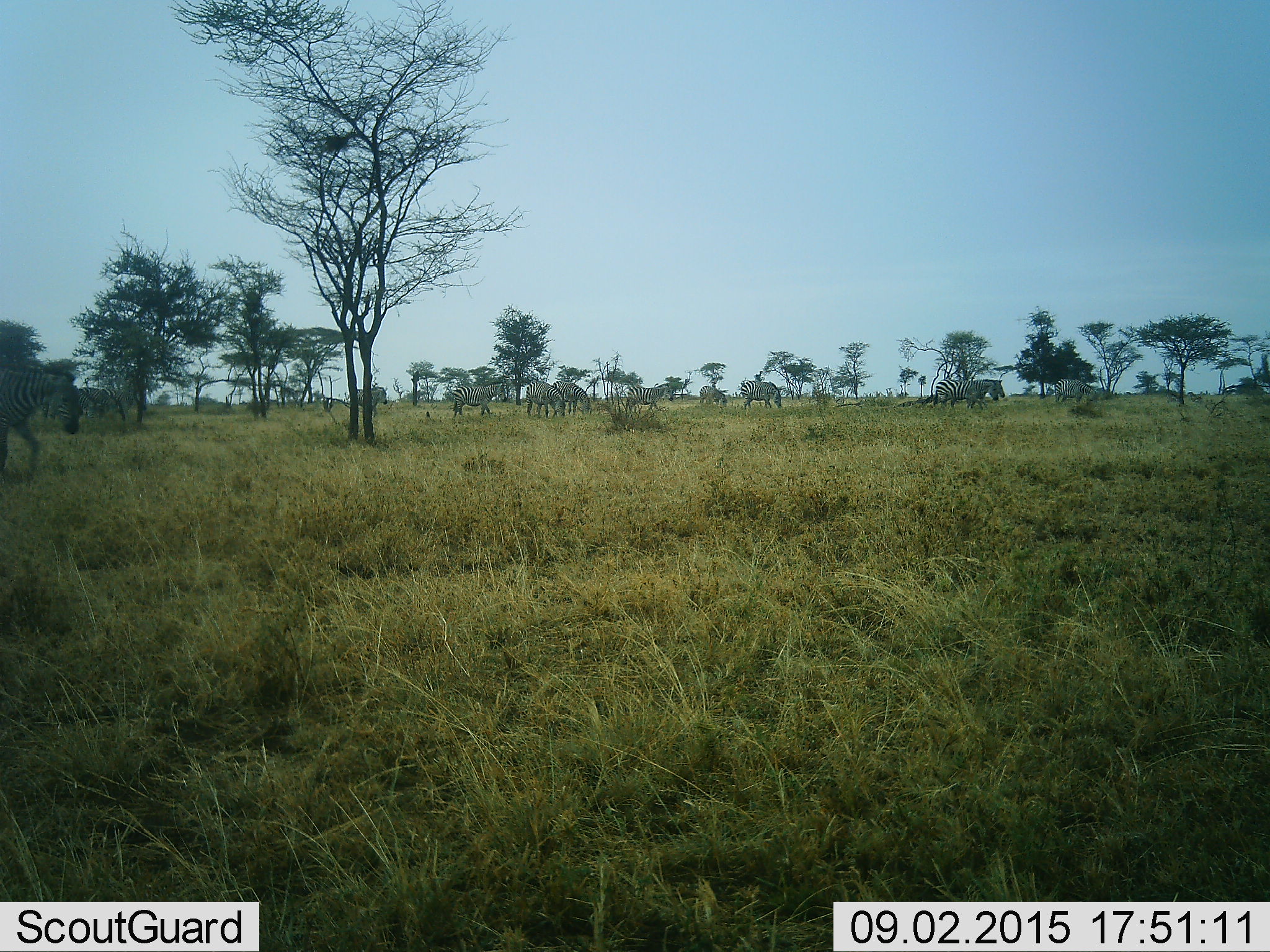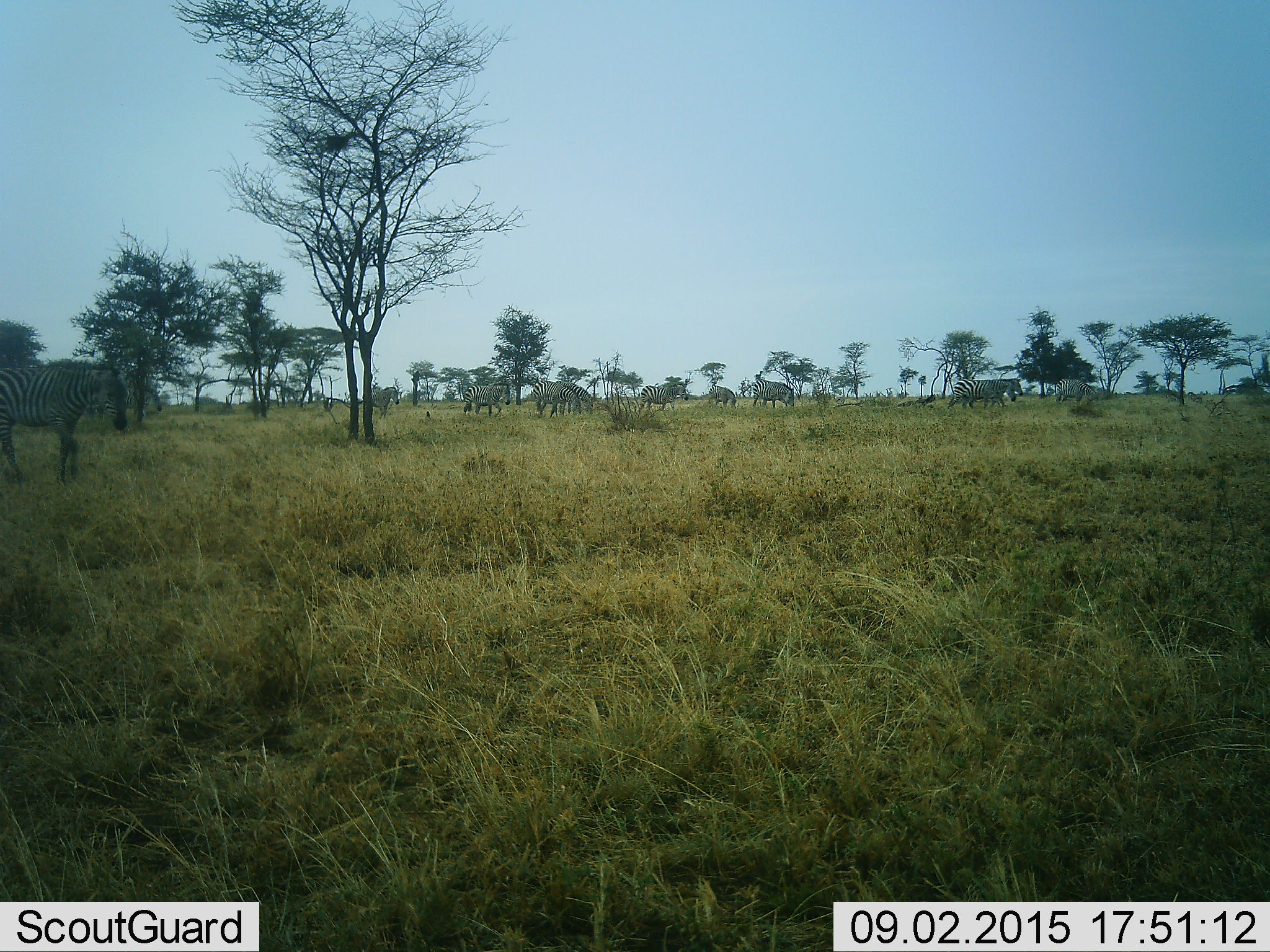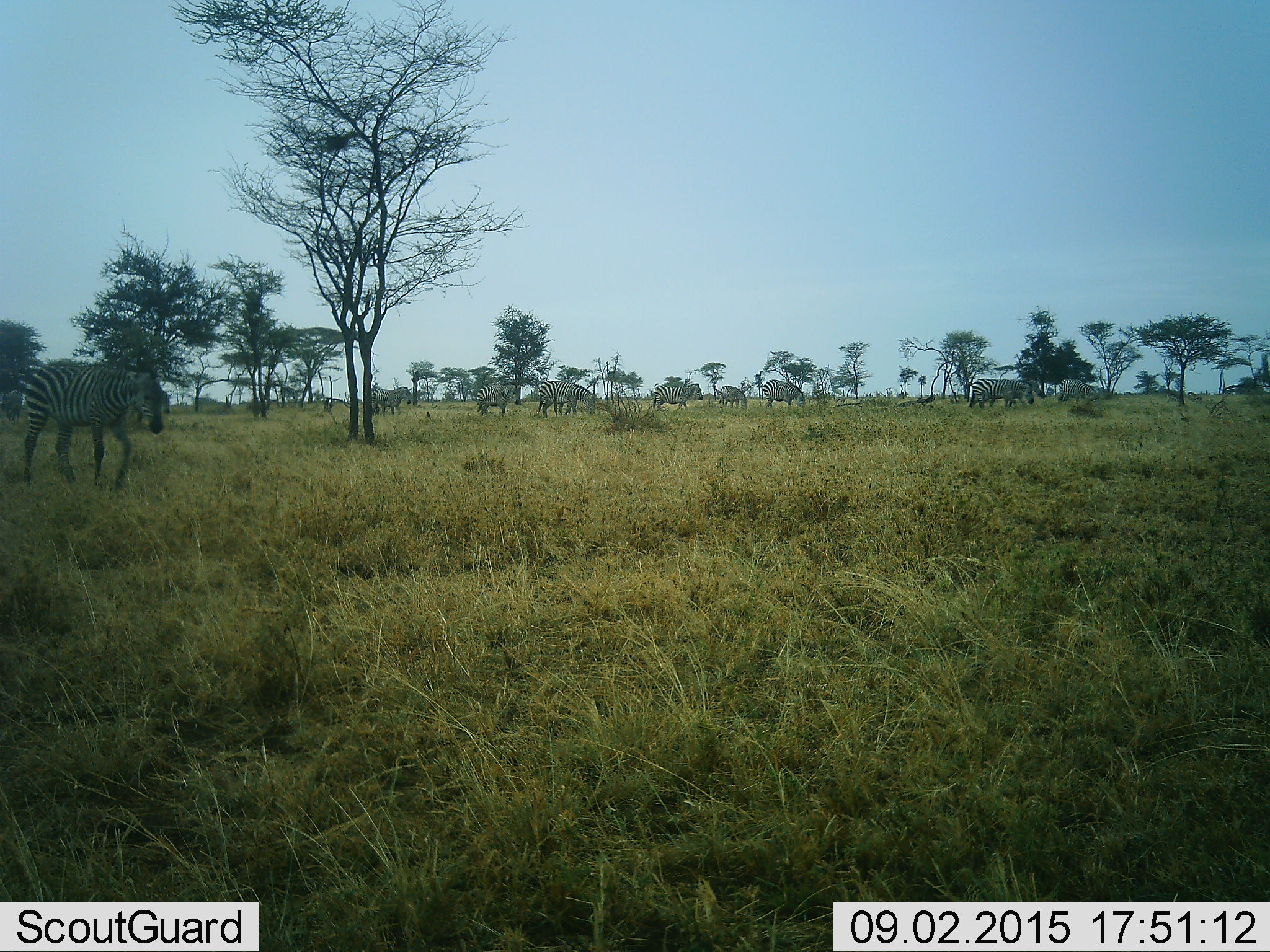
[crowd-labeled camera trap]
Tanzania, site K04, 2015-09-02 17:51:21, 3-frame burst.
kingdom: Animalia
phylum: Chordata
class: Mammalia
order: Perissodactyla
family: Equidae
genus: Equus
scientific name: Equus quagga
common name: plains zebra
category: zebra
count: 11-50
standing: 40%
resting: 0%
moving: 100%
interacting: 10%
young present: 0%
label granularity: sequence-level